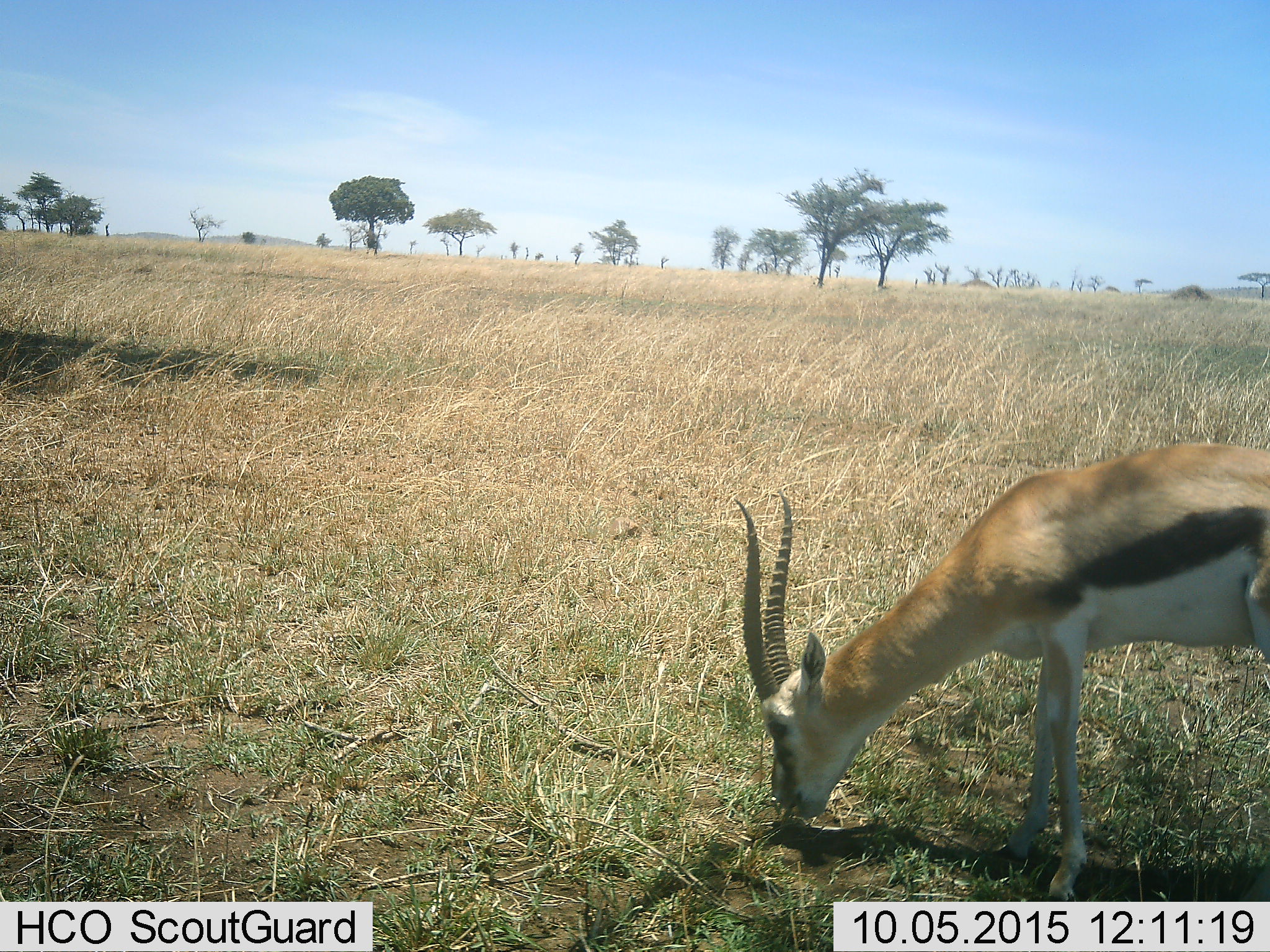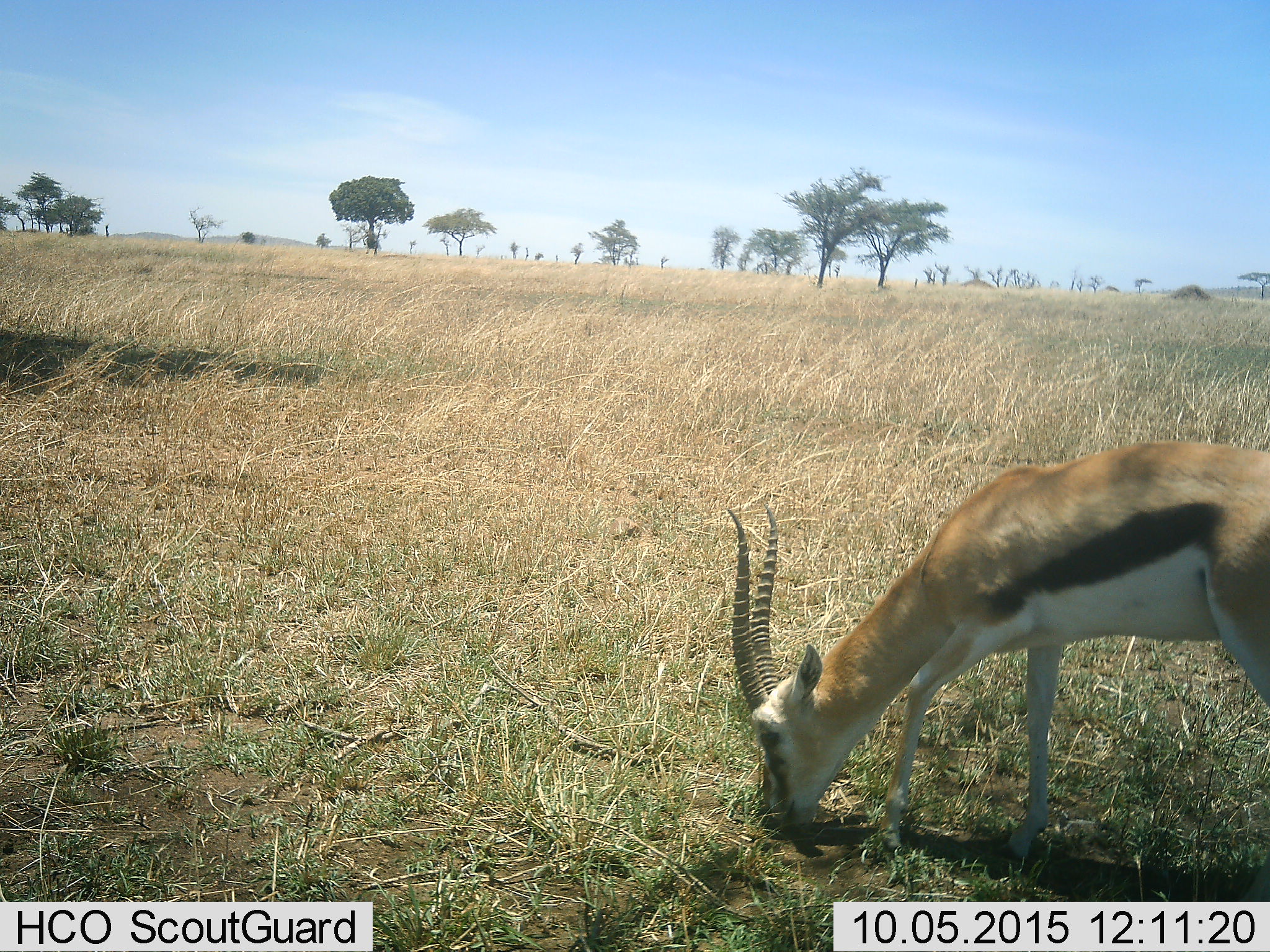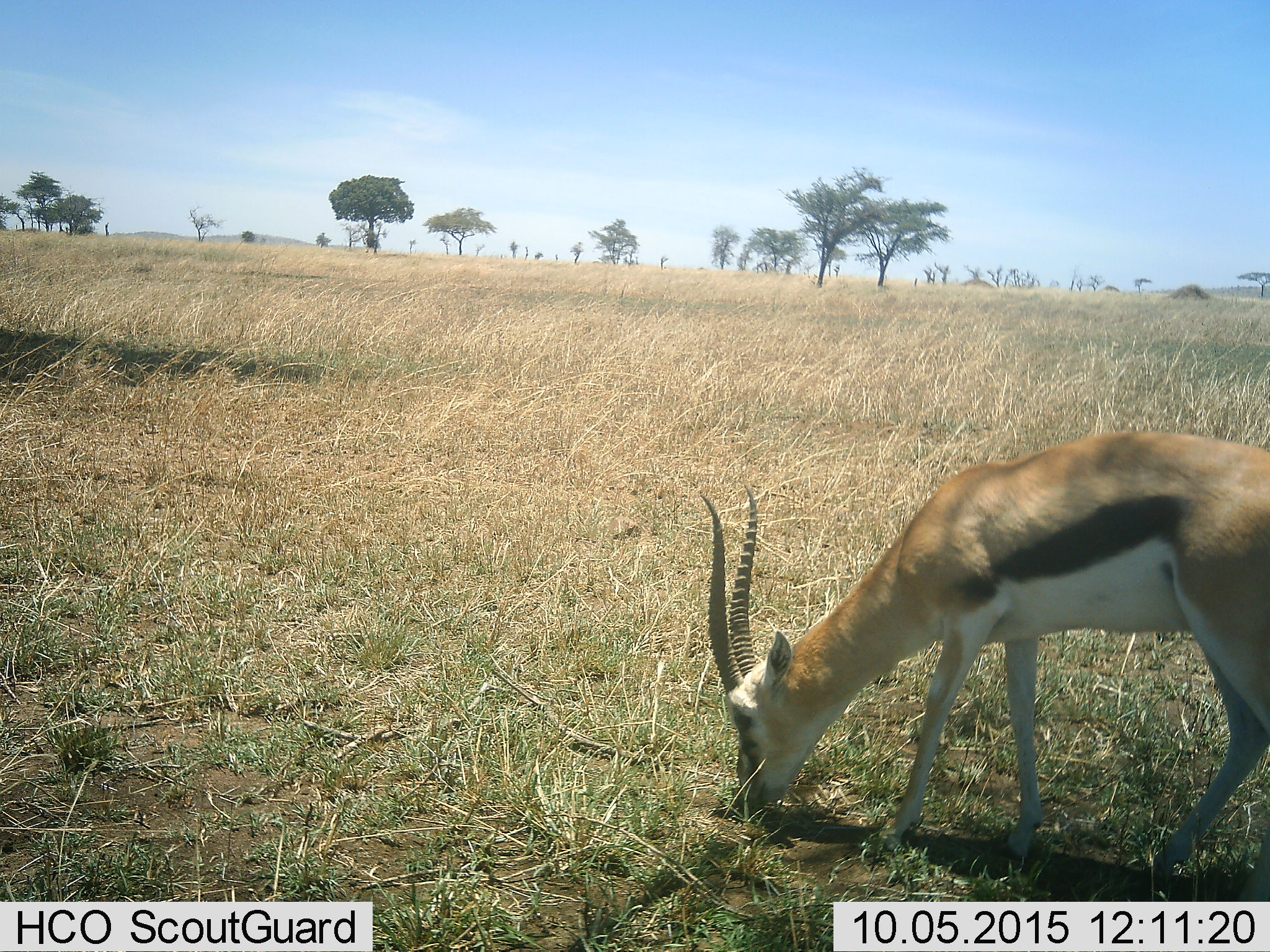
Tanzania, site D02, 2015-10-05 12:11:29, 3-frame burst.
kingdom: Animalia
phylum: Chordata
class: Mammalia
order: Artiodactyla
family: Bovidae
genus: Eudorcas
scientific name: Eudorcas thomsonii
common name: thomson's gazelle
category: gazellethomsons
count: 1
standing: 42%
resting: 0%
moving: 8%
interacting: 0%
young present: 0%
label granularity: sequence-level